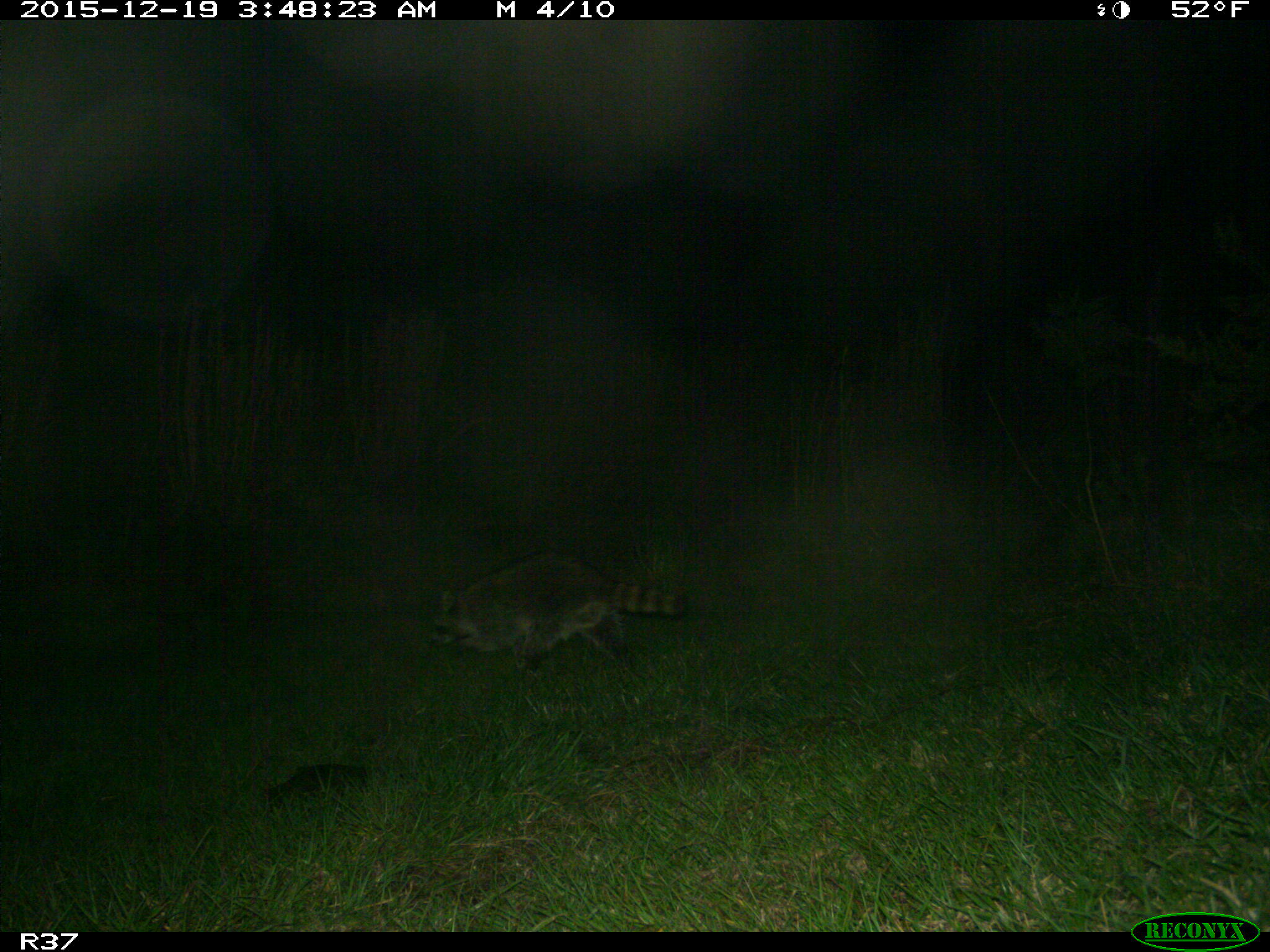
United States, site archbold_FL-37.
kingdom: Animalia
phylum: Chordata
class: Mammalia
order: Carnivora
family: Procyonidae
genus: Procyon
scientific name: Procyon lotor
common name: common raccoon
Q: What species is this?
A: Procyon lotor (common raccoon).